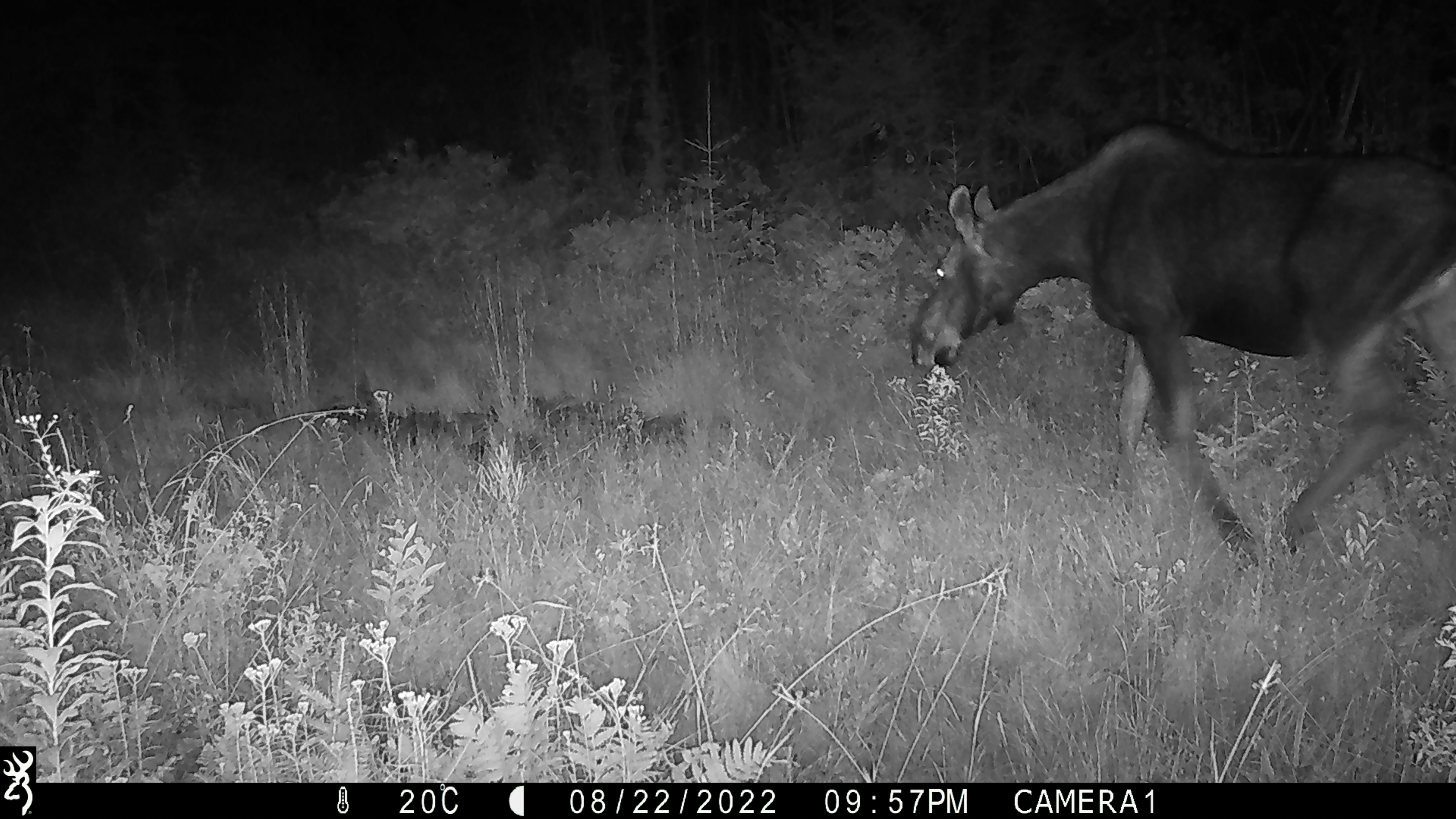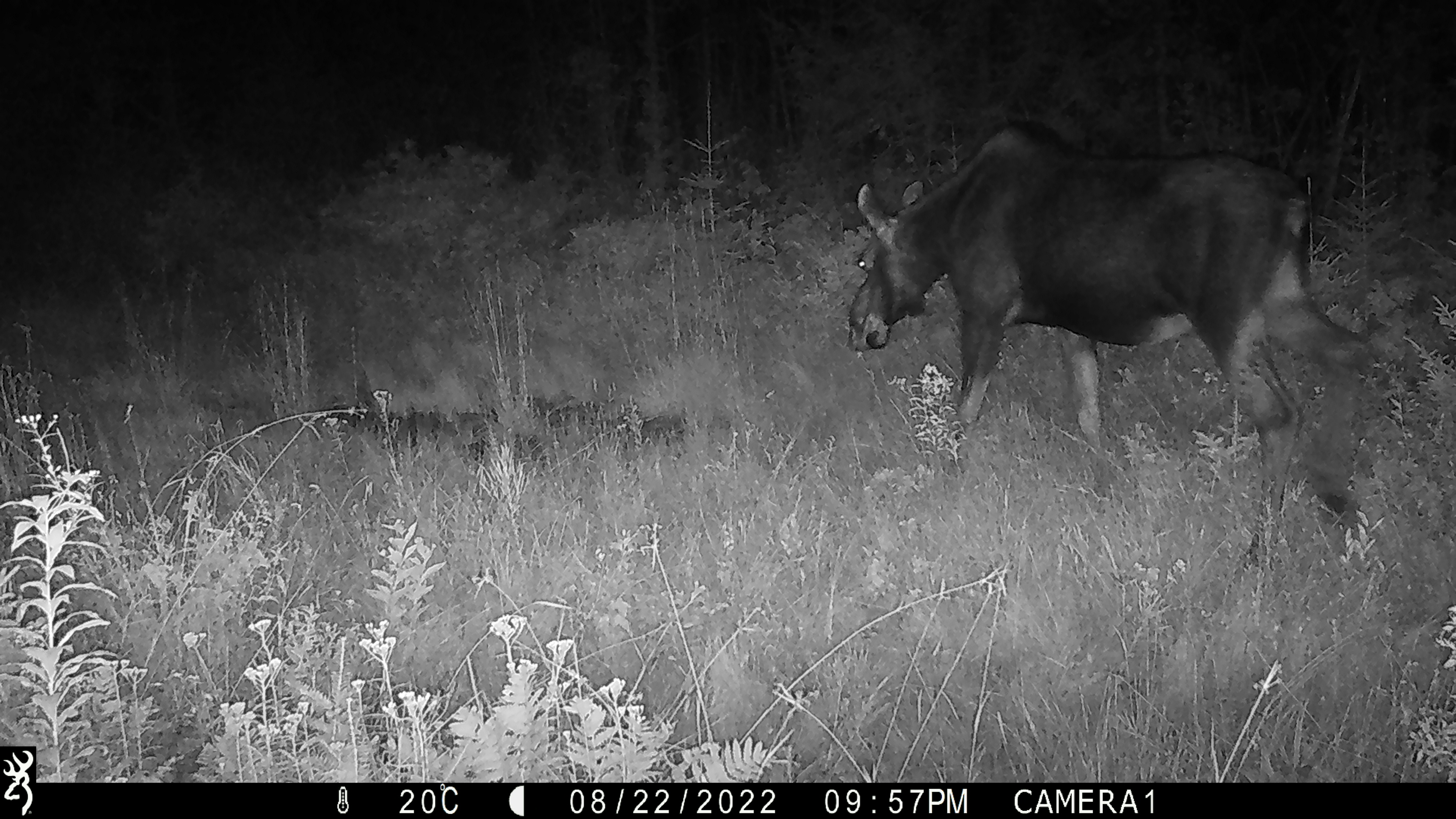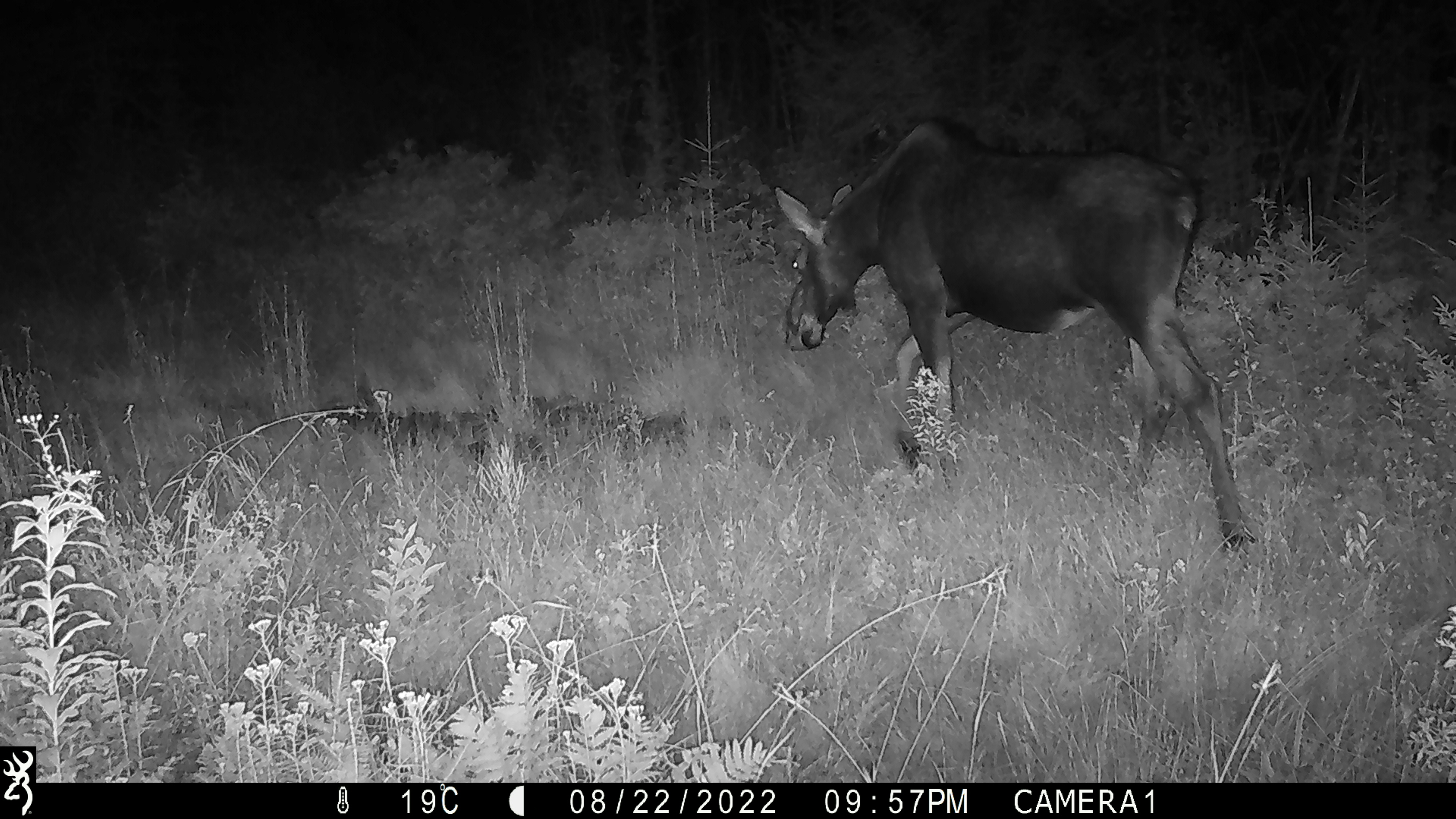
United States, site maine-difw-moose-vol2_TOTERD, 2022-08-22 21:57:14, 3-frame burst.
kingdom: Animalia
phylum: Chordata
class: Mammalia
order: Artiodactyla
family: Cervidae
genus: Alces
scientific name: Alces alces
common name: moose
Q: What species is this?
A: Moose (Alces alces).